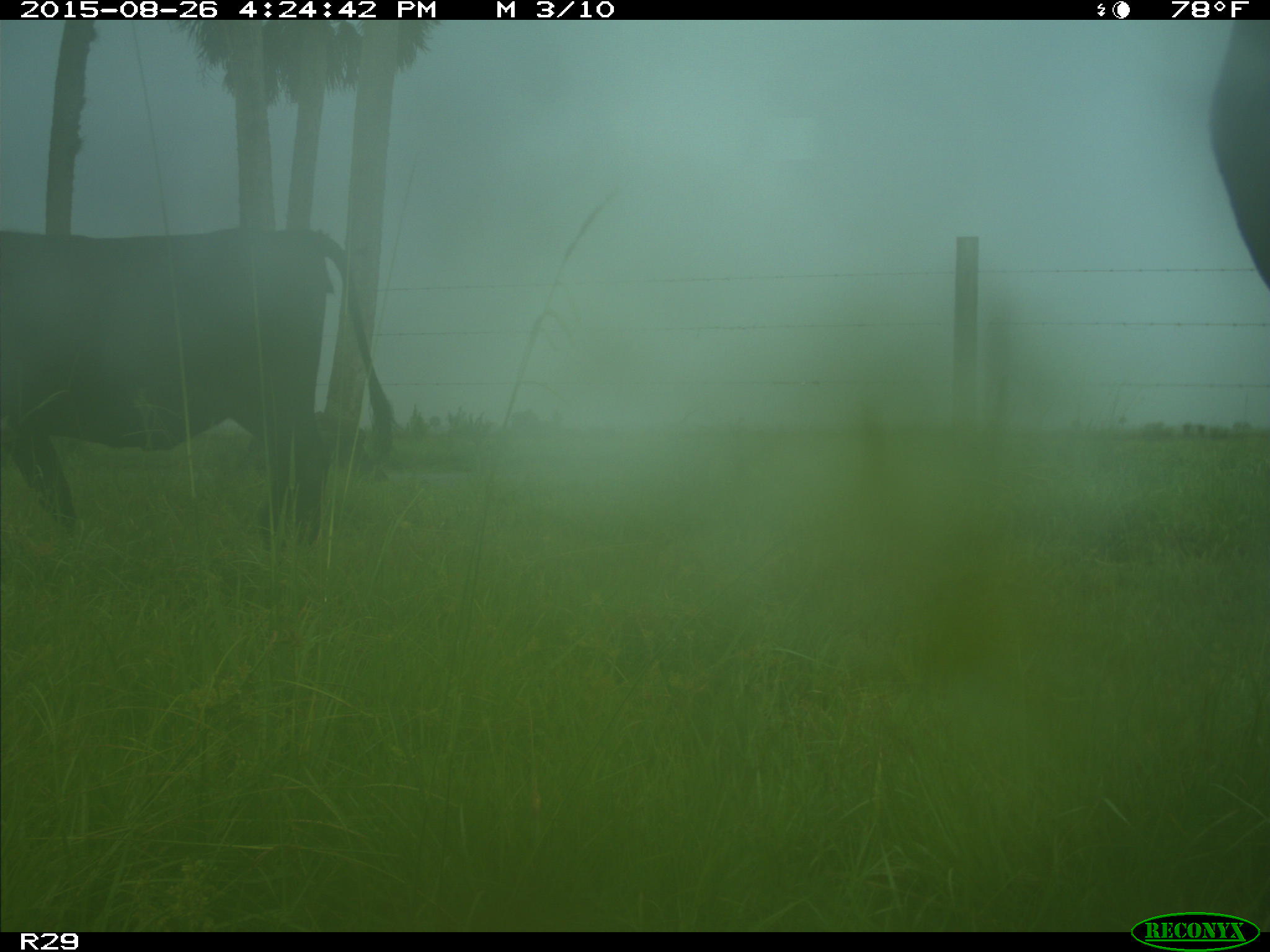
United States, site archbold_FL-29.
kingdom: Animalia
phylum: Chordata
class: Mammalia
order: Artiodactyla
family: Bovidae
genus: Bos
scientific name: Bos taurus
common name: domestic cow